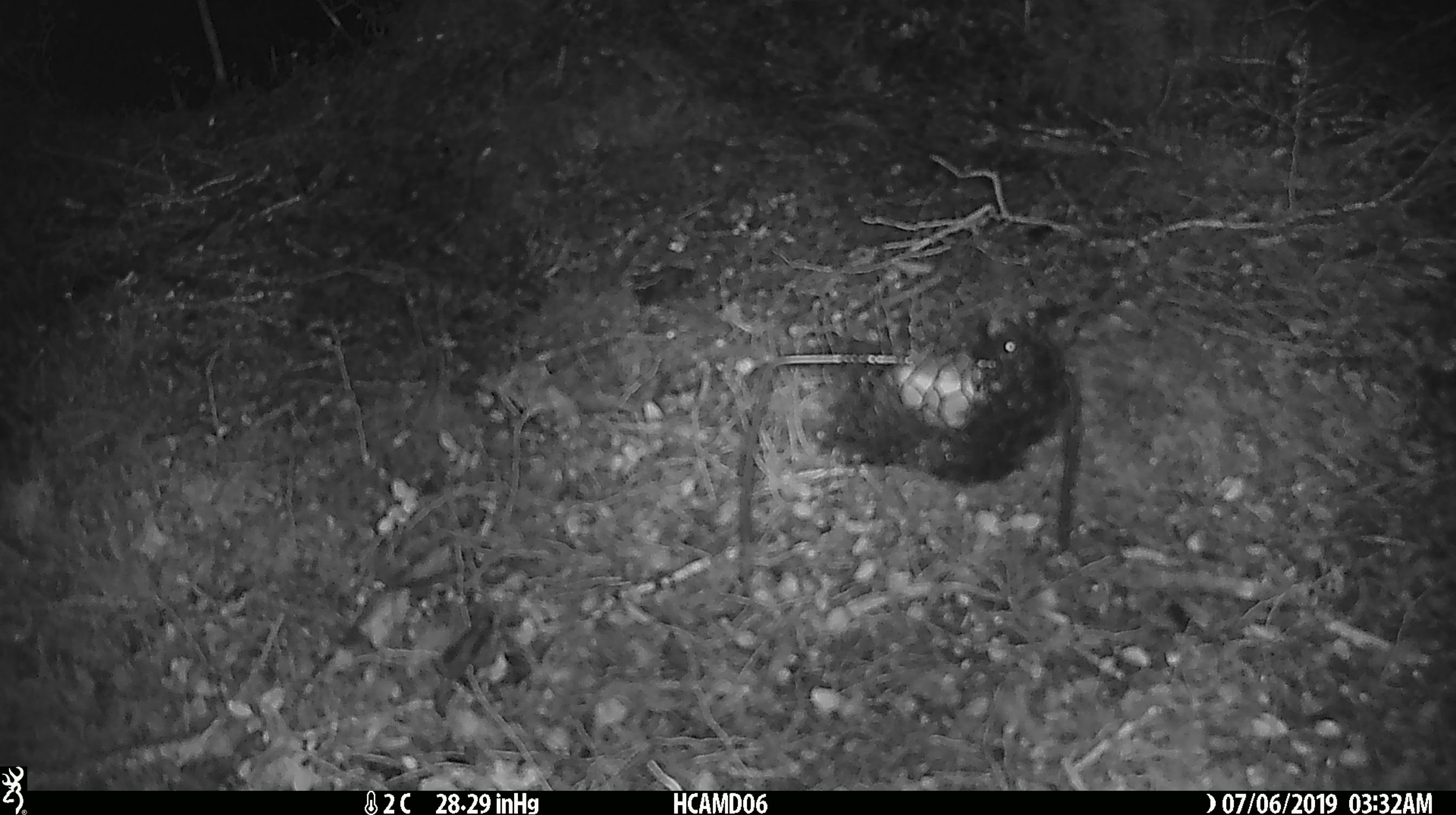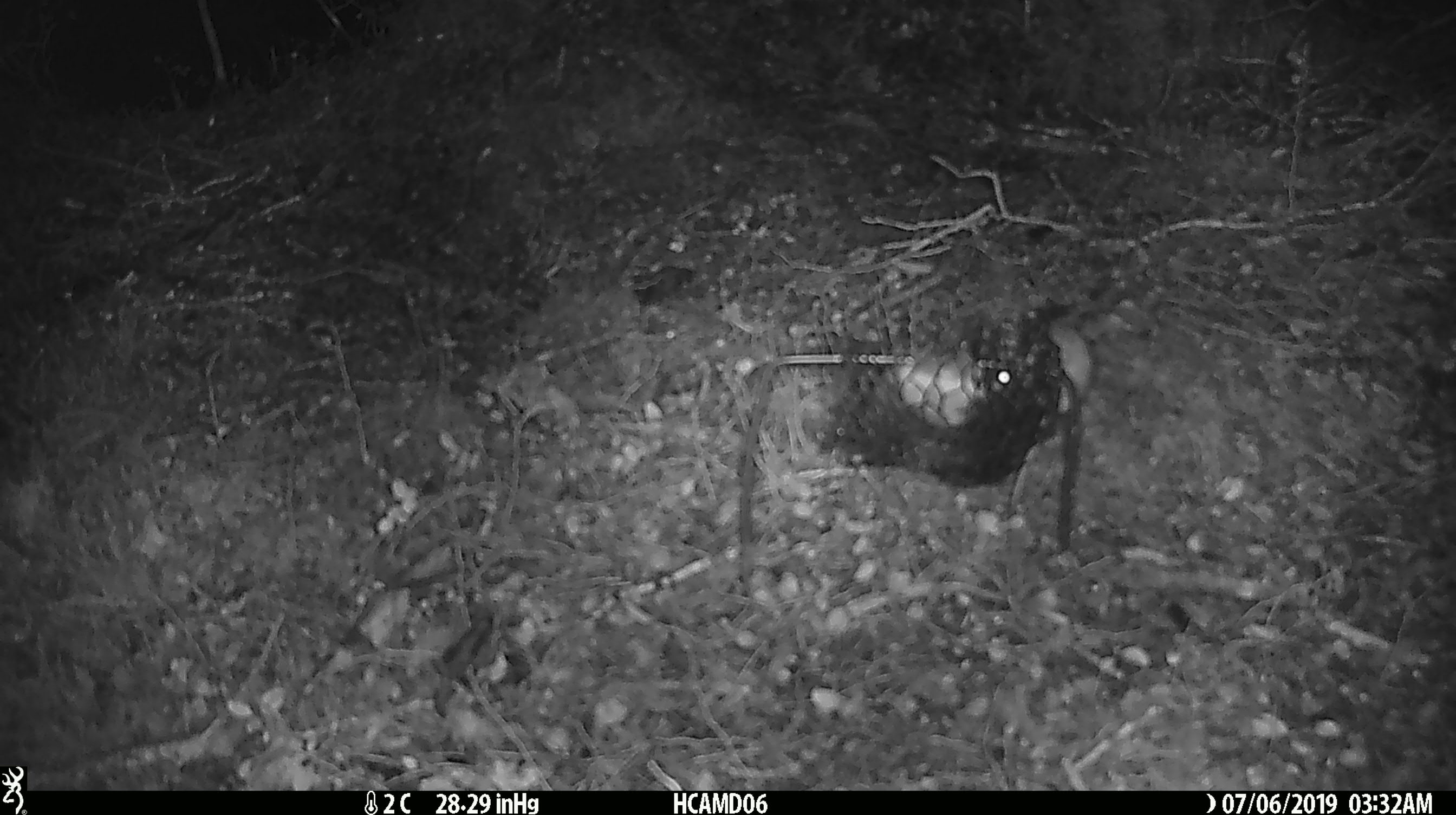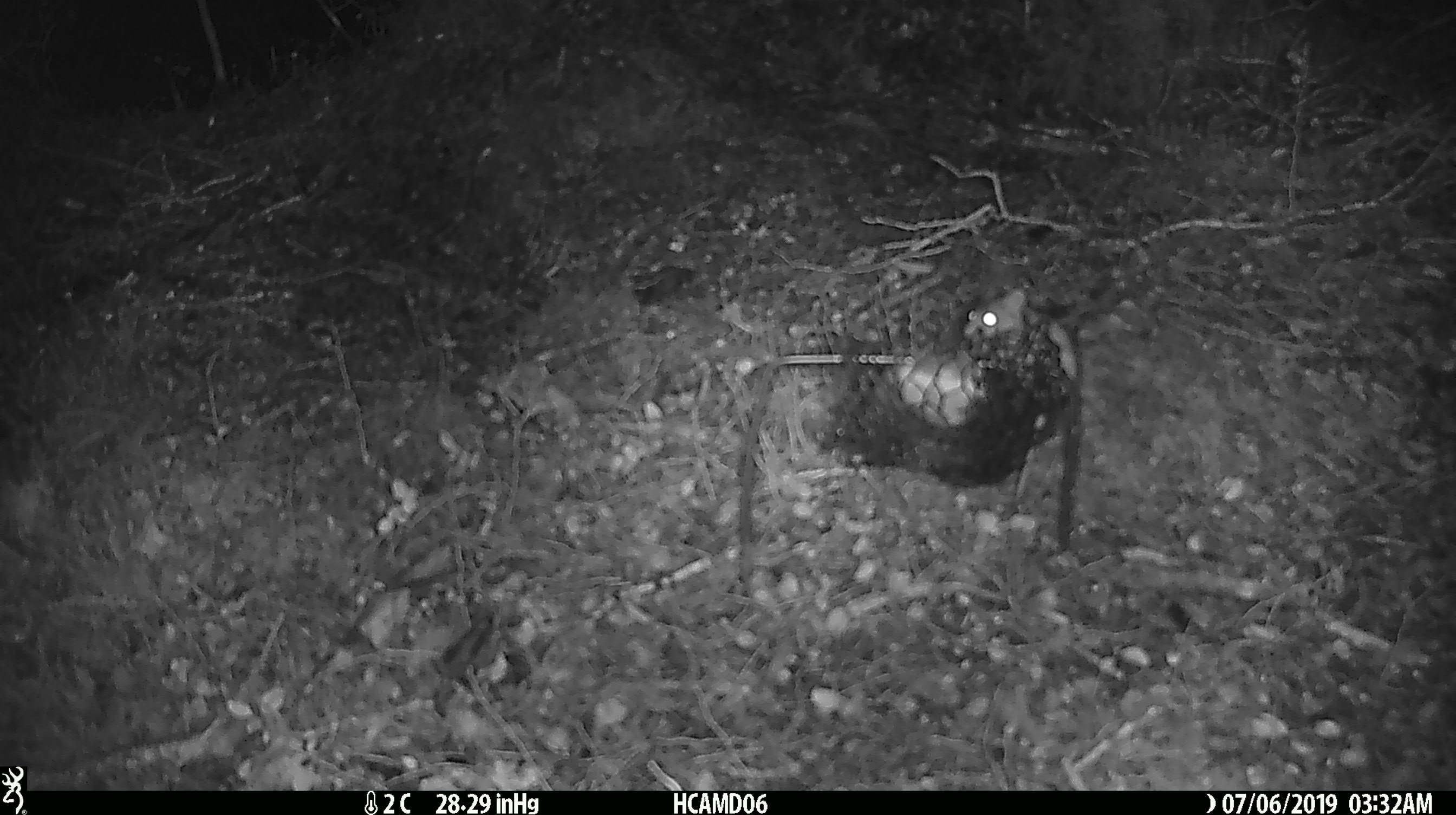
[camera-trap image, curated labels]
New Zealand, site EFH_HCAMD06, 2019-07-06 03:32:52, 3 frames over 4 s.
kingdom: Animalia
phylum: Chordata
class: Mammalia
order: Rodentia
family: Muridae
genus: Mus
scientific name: Mus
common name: mouse